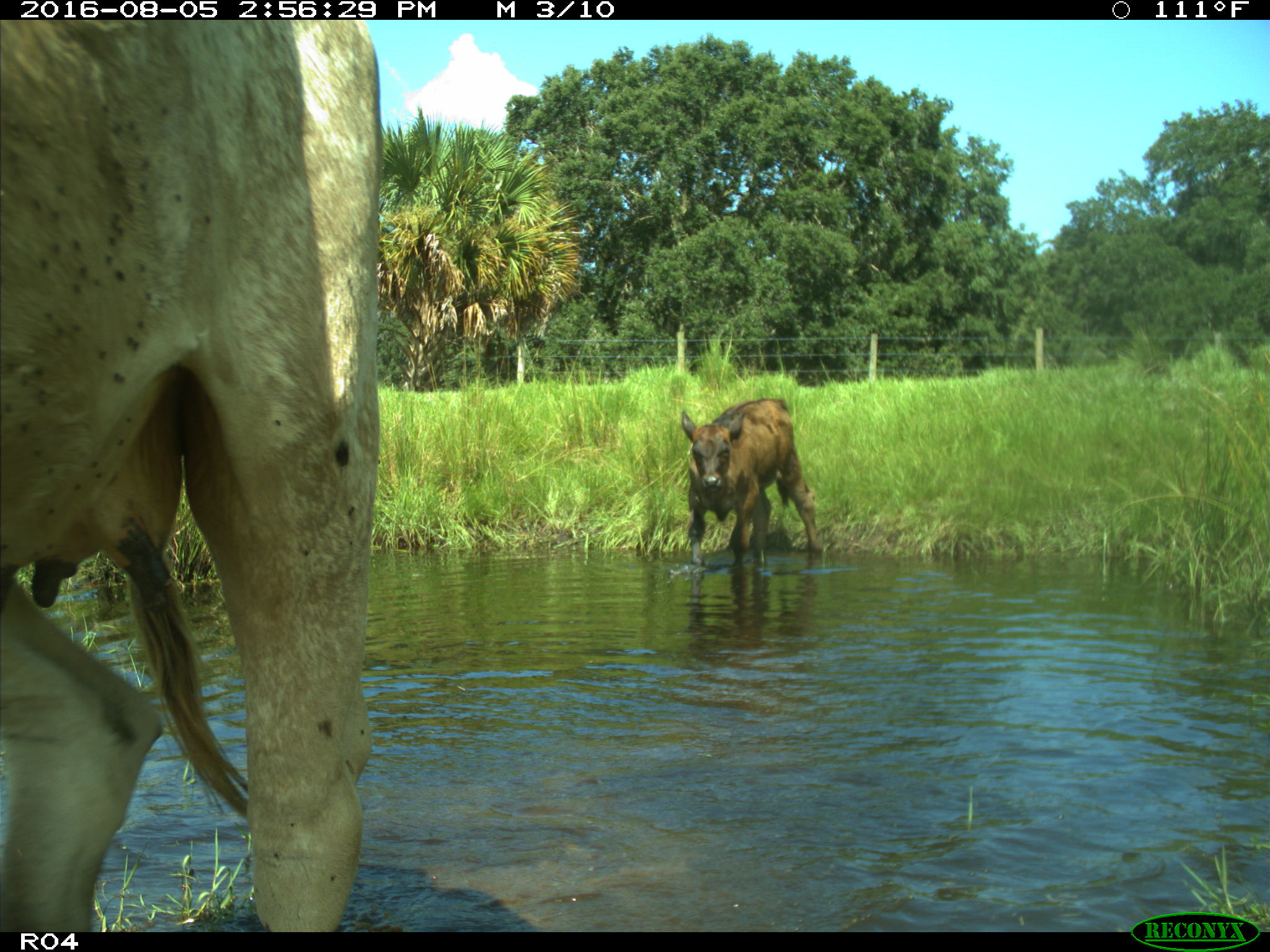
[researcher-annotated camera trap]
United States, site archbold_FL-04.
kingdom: Animalia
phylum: Chordata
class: Mammalia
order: Artiodactyla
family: Bovidae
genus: Bos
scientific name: Bos taurus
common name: domestic cow